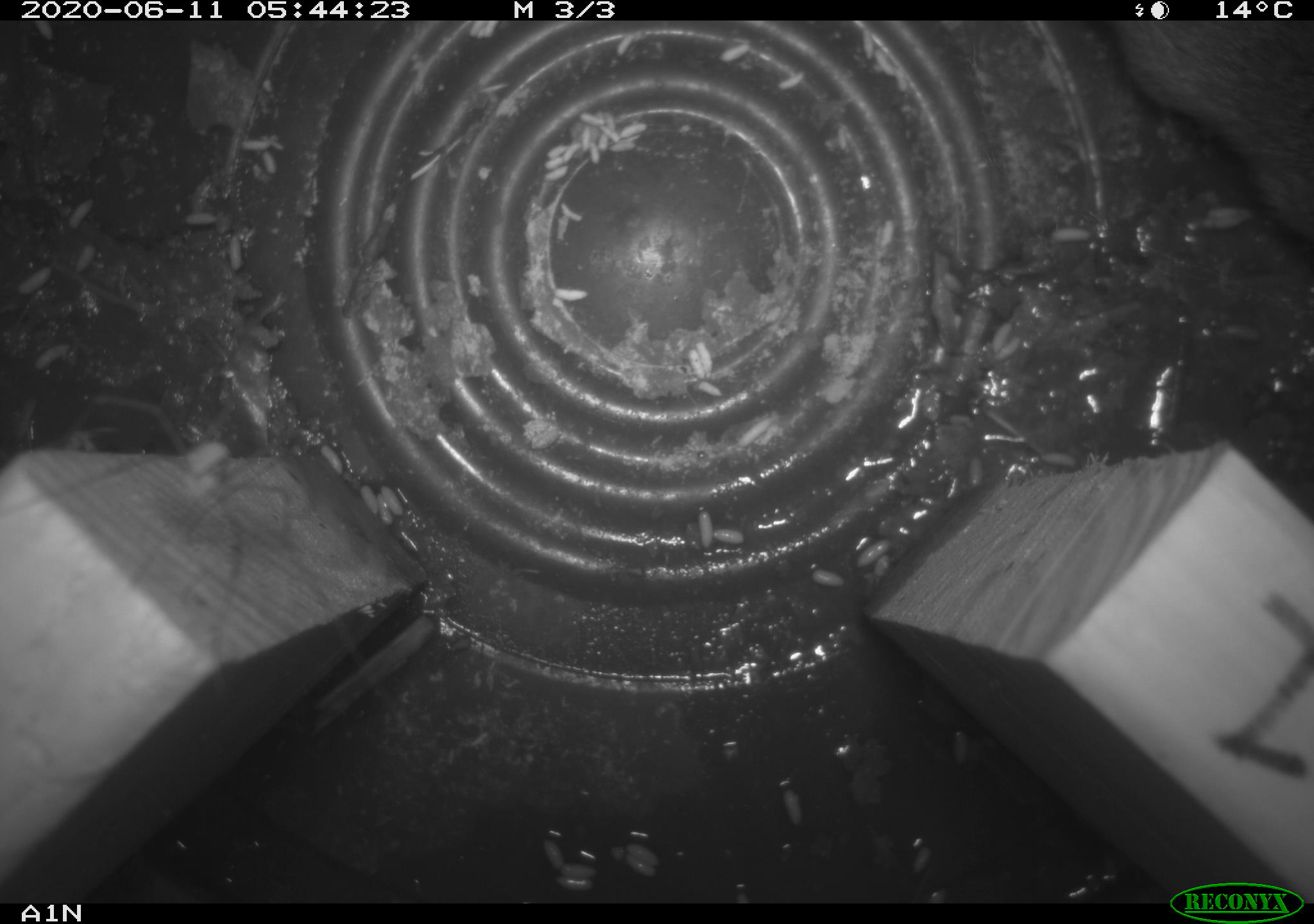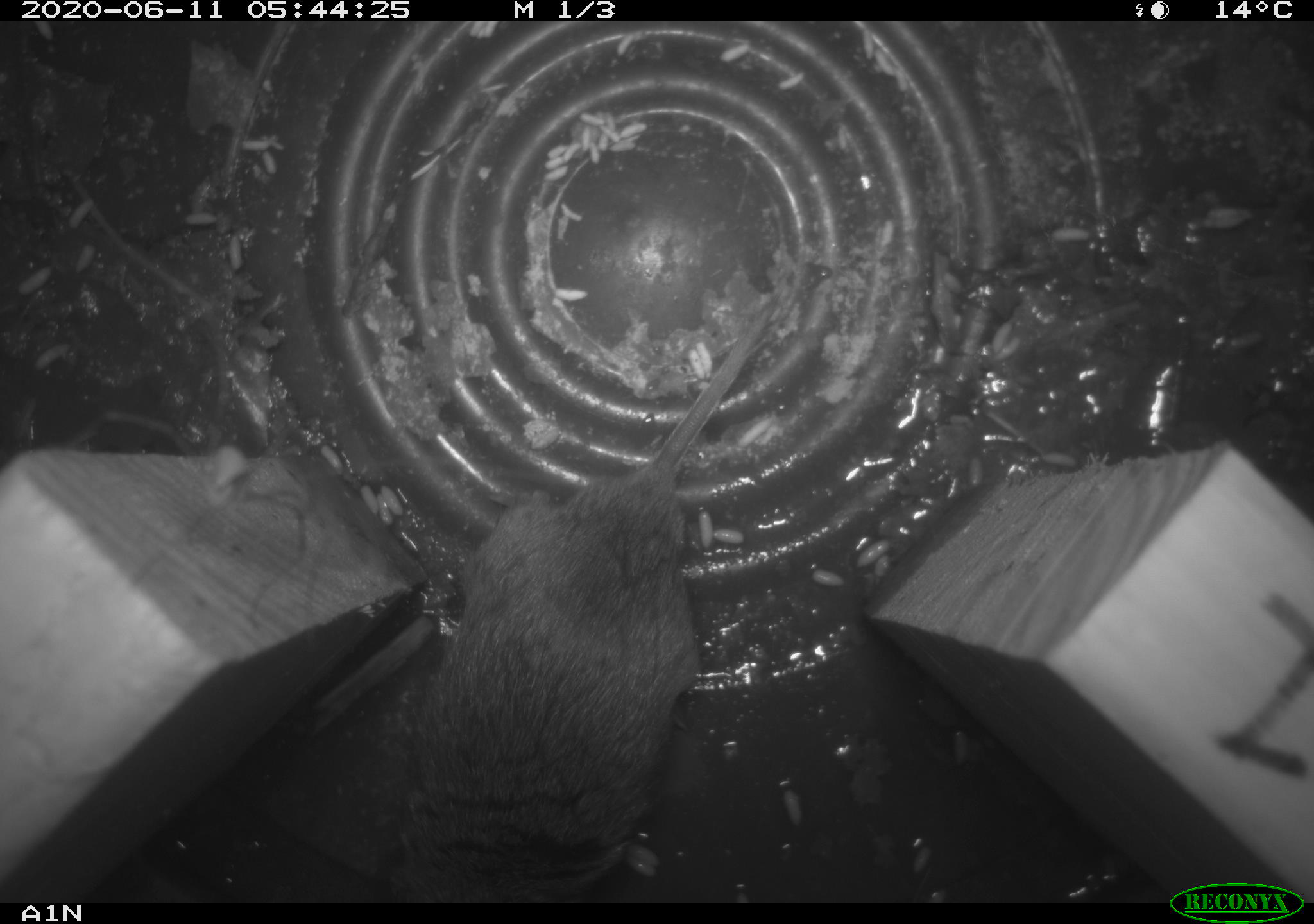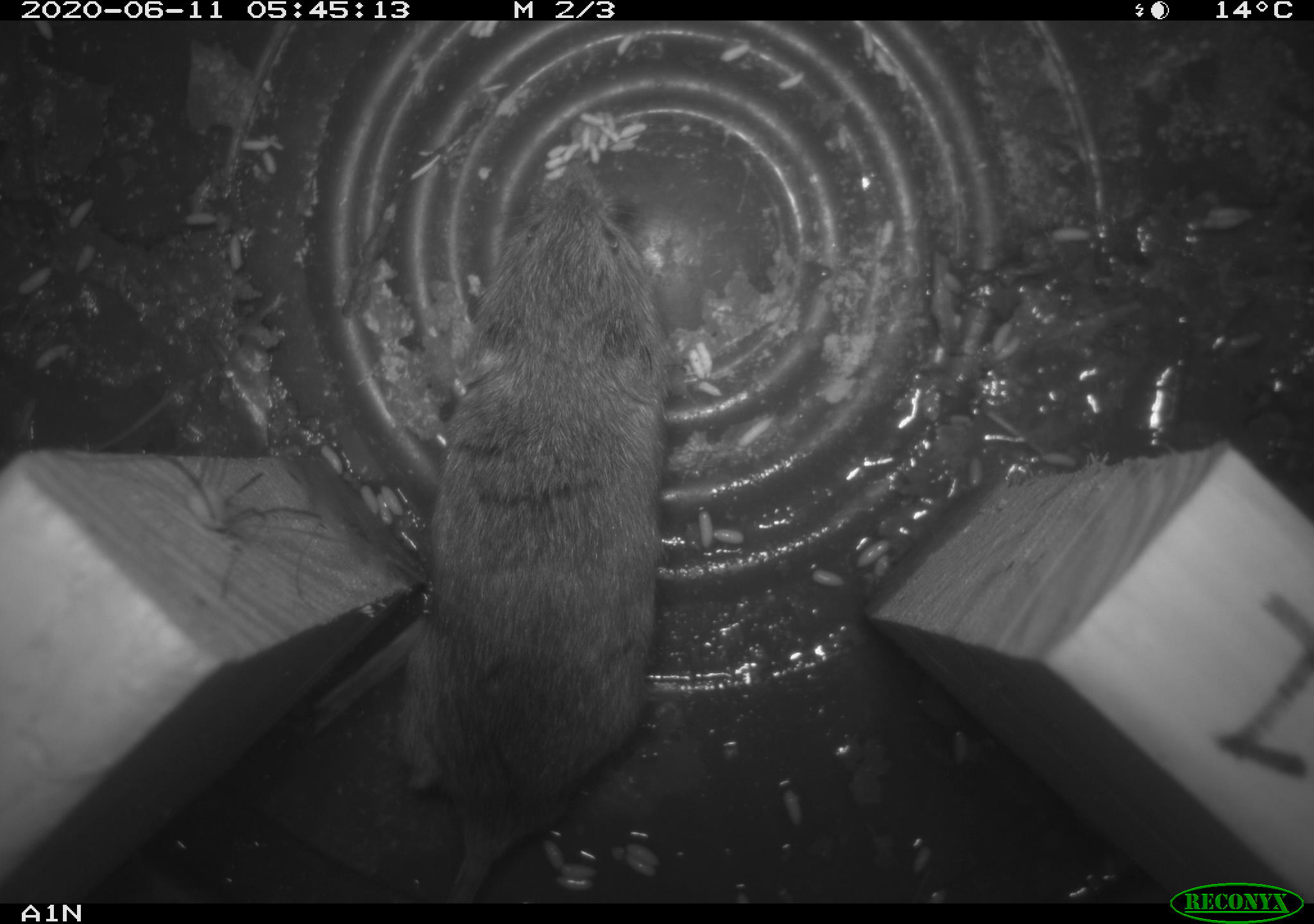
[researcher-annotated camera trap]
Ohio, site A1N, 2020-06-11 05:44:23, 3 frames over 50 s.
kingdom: Animalia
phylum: Chordata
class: Mammalia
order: Rodentia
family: Cricetidae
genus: Microtus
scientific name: Microtus pennsylvanicus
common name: meadow vole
Meadow vole (Microtus pennsylvanicus).